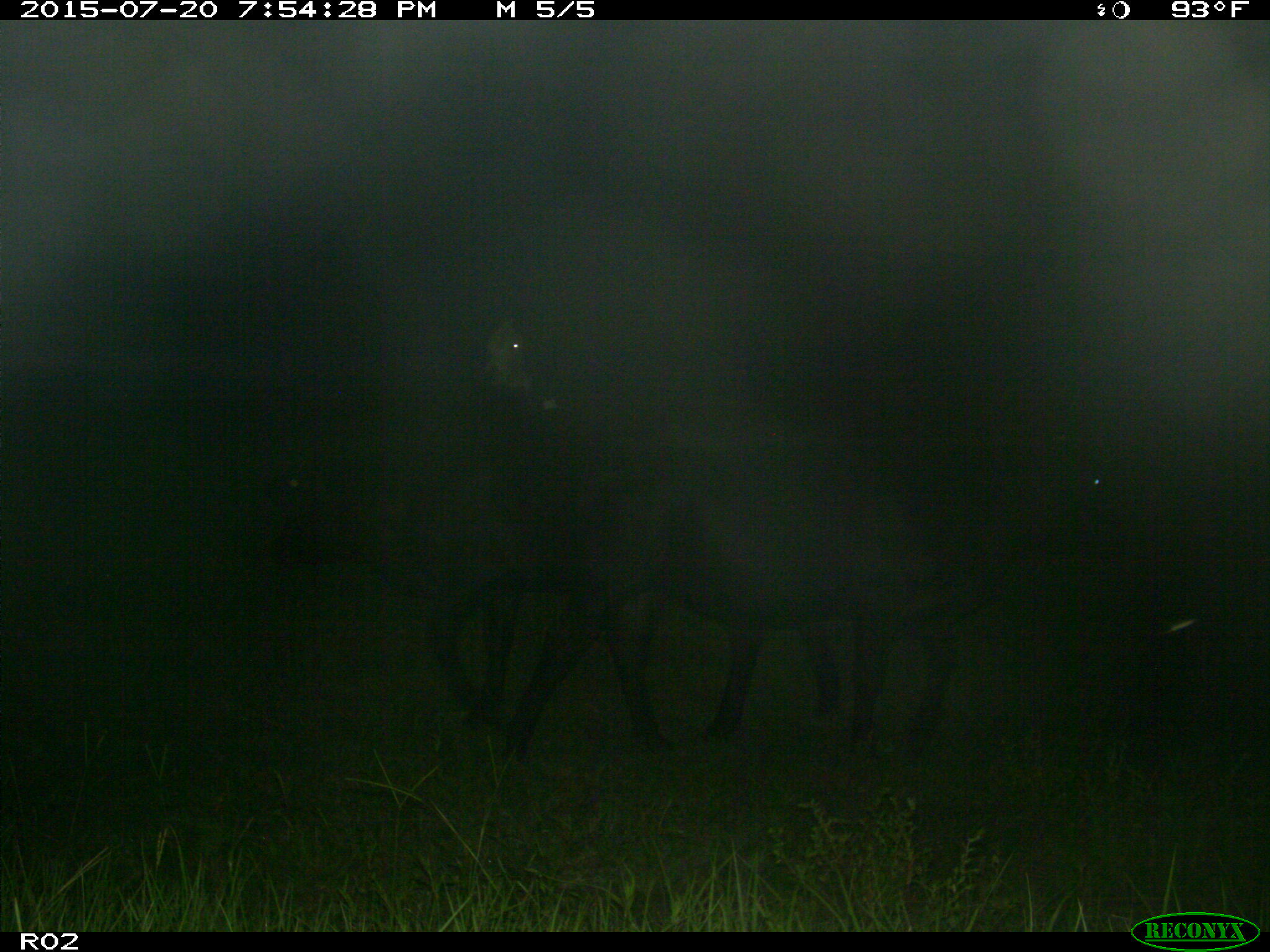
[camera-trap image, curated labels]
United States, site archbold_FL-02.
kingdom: Animalia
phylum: Chordata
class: Mammalia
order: Artiodactyla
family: Bovidae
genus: Bos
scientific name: Bos taurus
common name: domestic cow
Bos taurus (domestic cow).